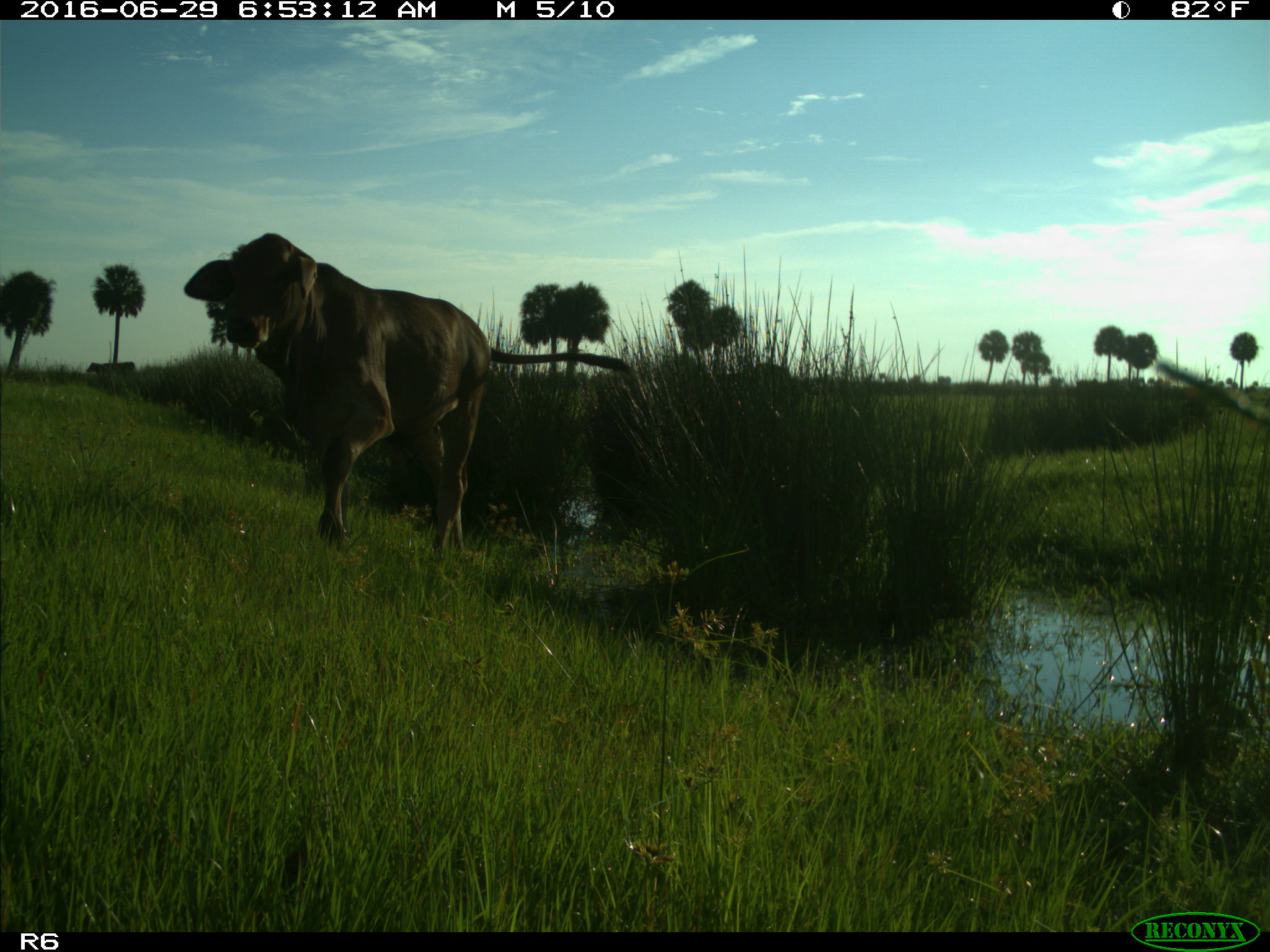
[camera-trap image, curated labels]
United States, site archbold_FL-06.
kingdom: Animalia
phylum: Chordata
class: Mammalia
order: Artiodactyla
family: Bovidae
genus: Bos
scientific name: Bos taurus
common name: domestic cow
Bos taurus (domestic cow).